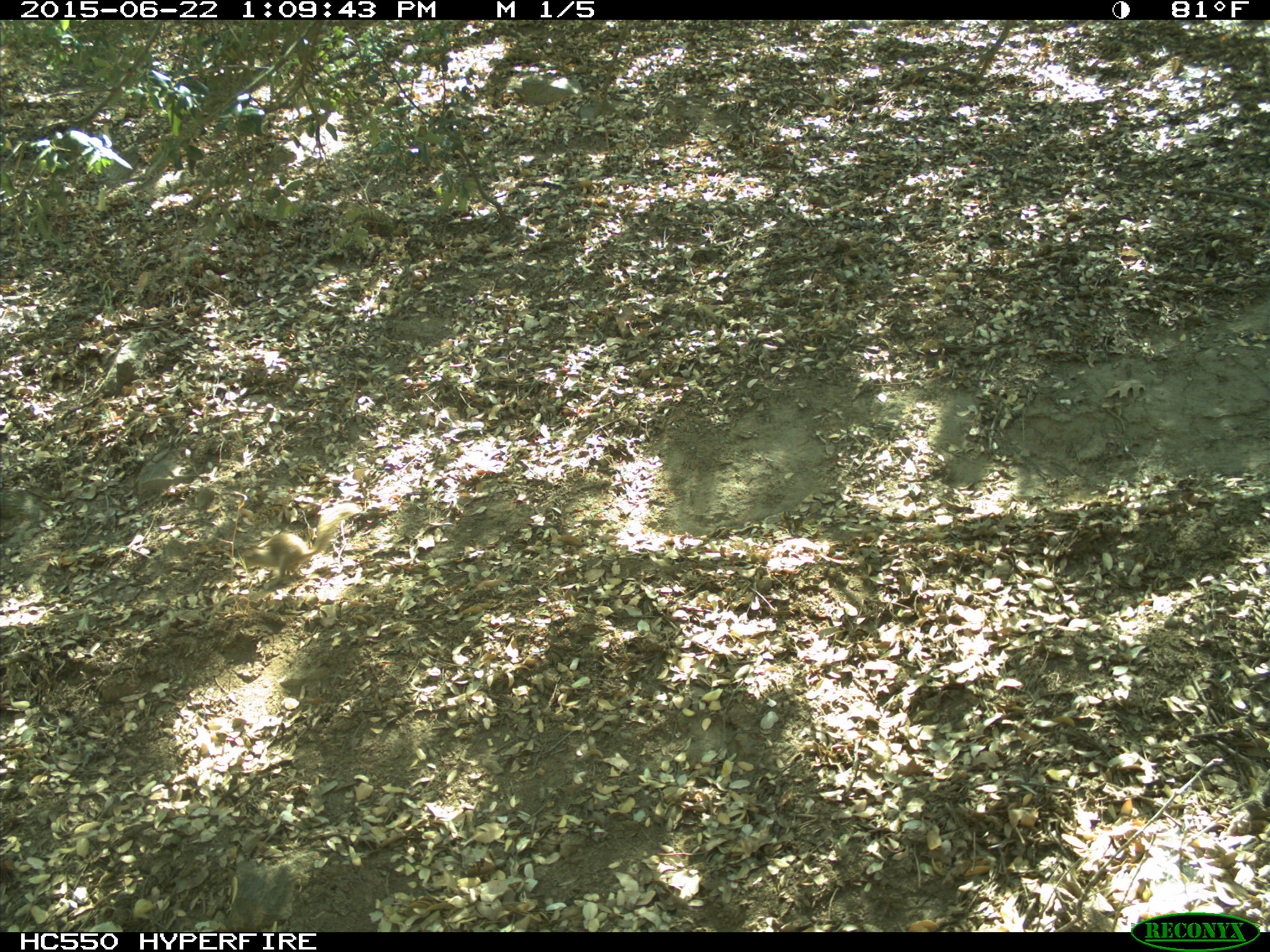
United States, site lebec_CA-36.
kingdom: Animalia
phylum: Chordata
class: Mammalia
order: Rodentia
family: Sciuridae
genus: Otospermophilus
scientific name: Otospermophilus beecheyi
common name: california ground squirrel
Otospermophilus beecheyi (california ground squirrel).